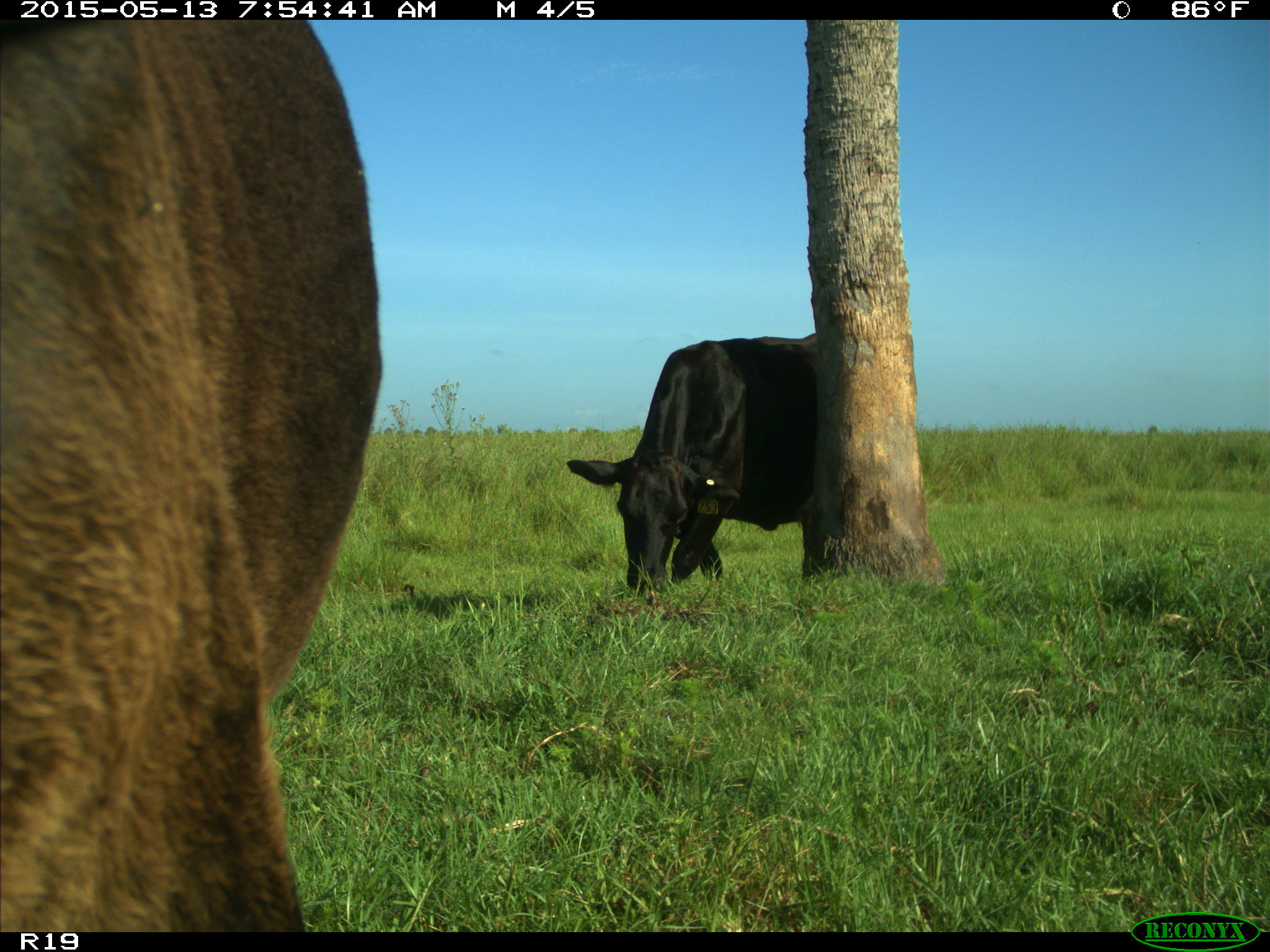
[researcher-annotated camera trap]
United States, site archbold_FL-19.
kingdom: Animalia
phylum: Chordata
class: Mammalia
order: Artiodactyla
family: Bovidae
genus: Bos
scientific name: Bos taurus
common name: domestic cow